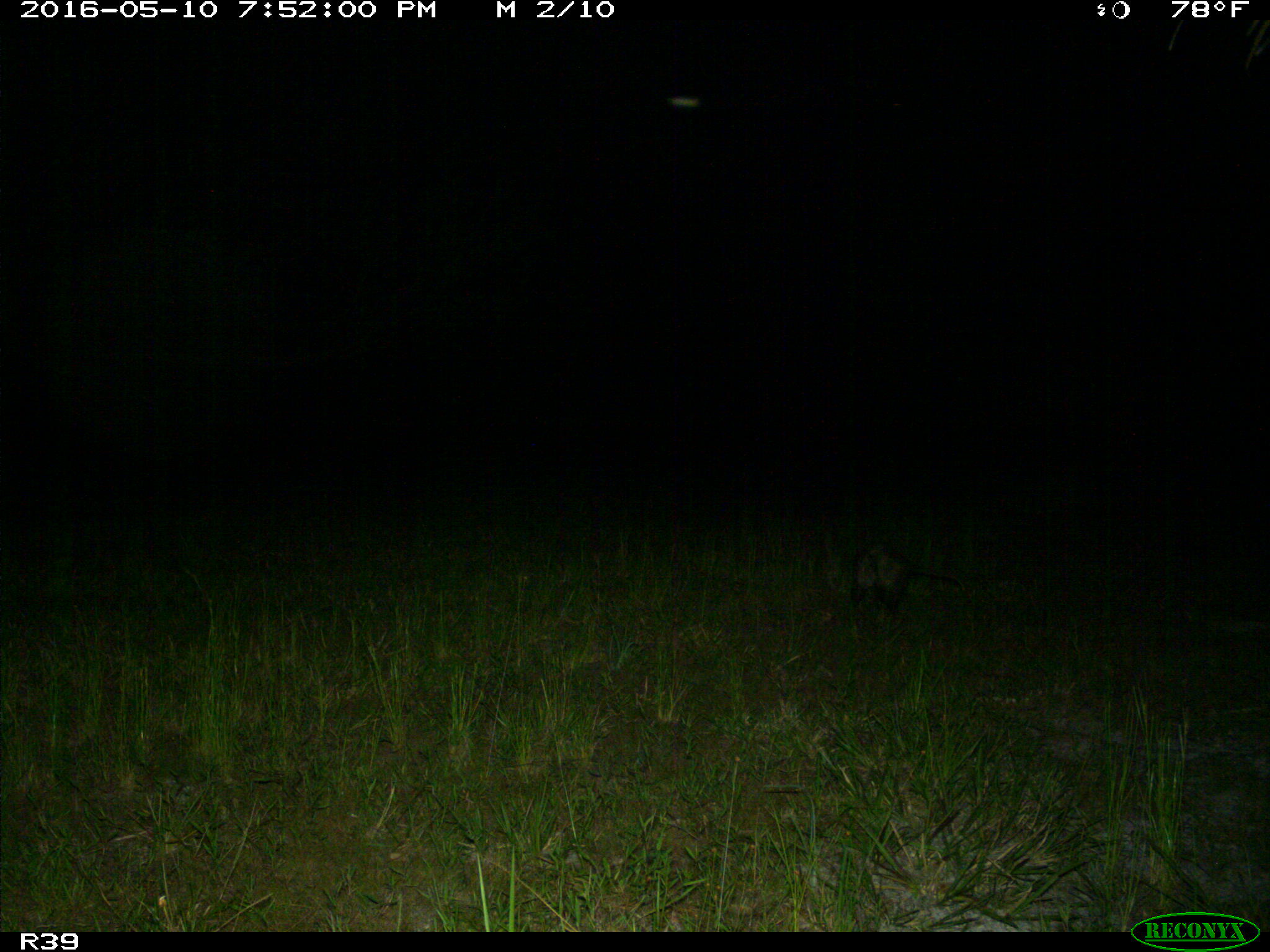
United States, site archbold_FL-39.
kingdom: Animalia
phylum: Chordata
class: Mammalia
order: Didelphimorphia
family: Didelphidae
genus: Didelphis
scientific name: Didelphis virginiana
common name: virginia opossum